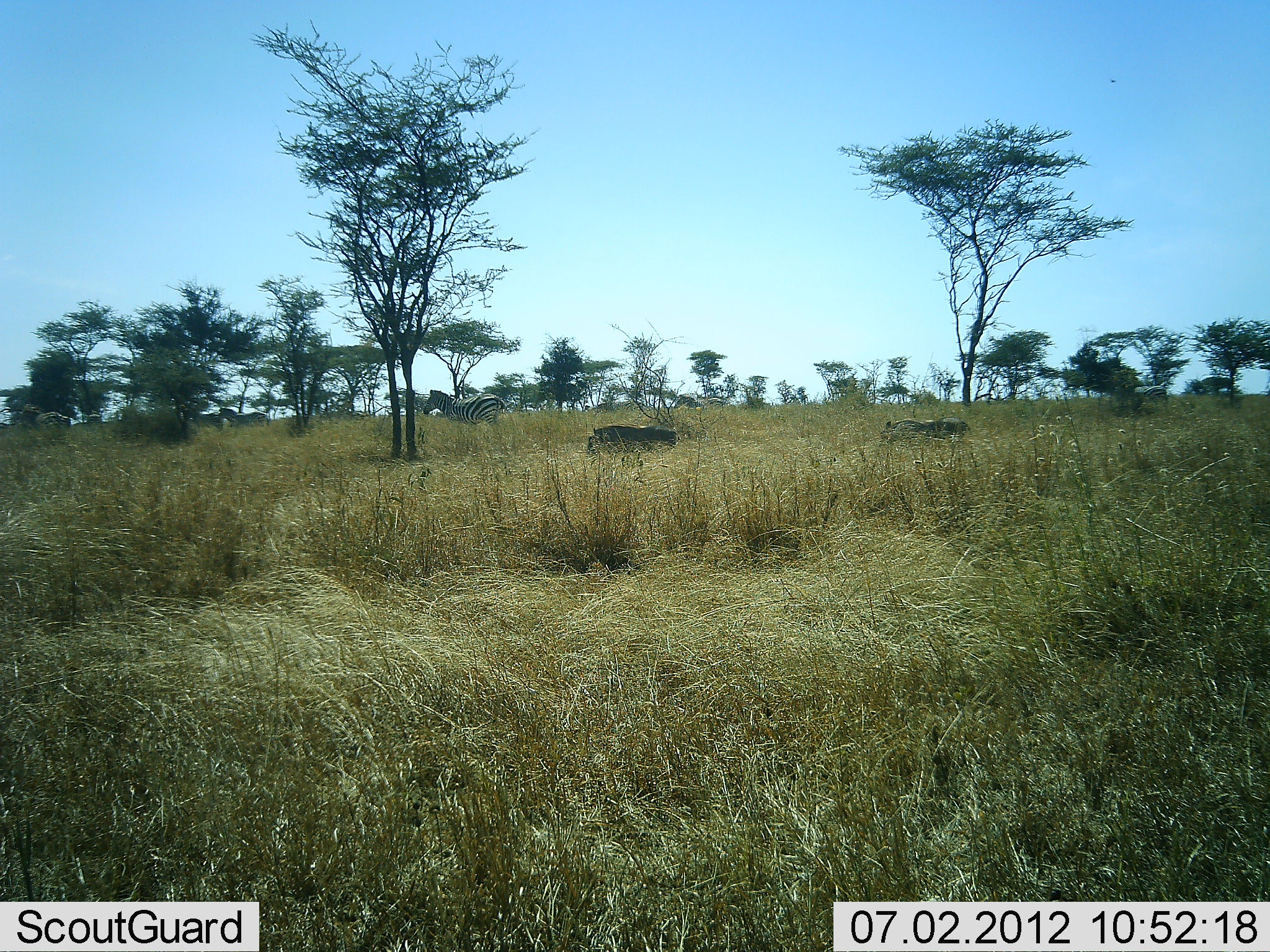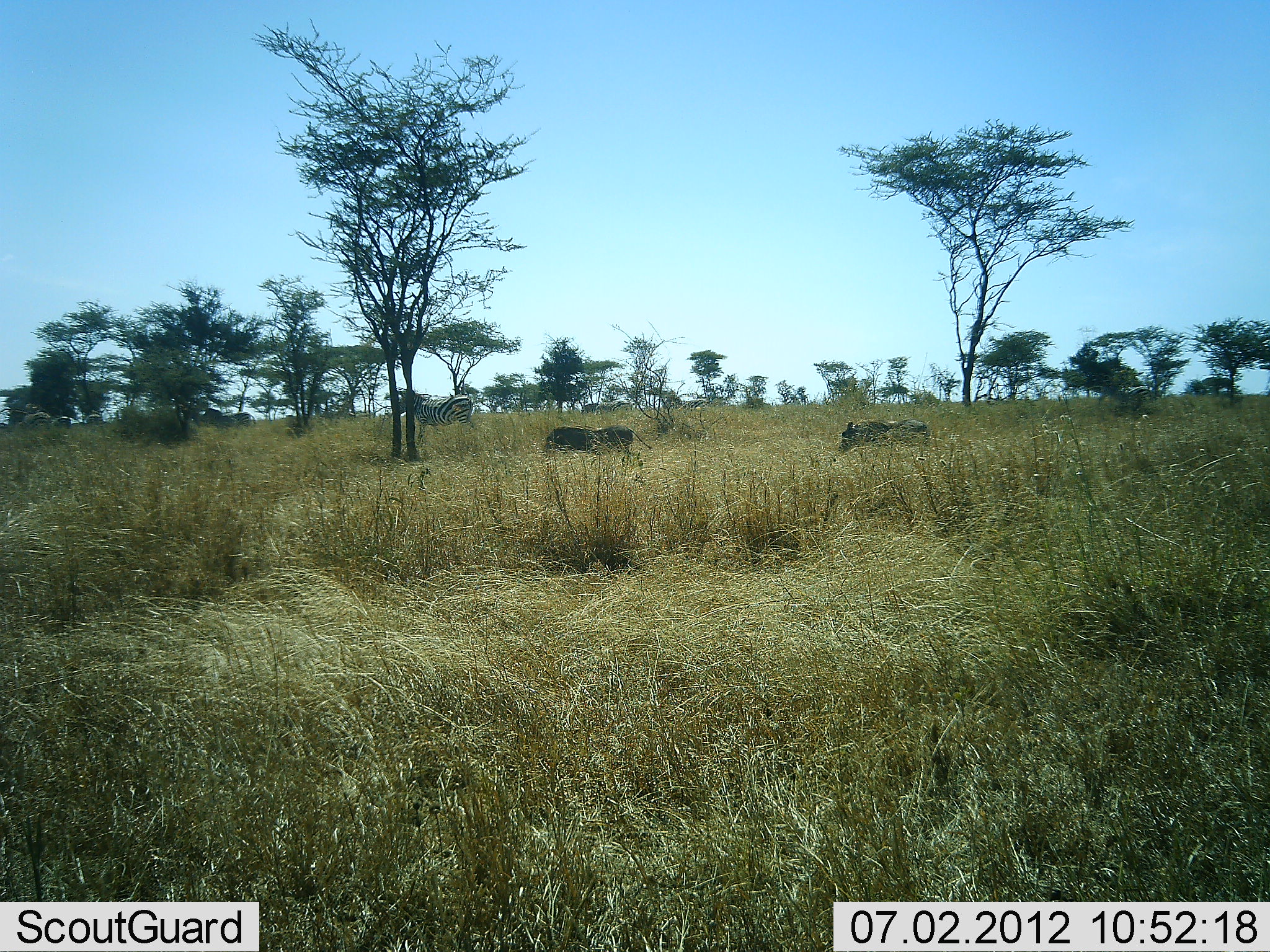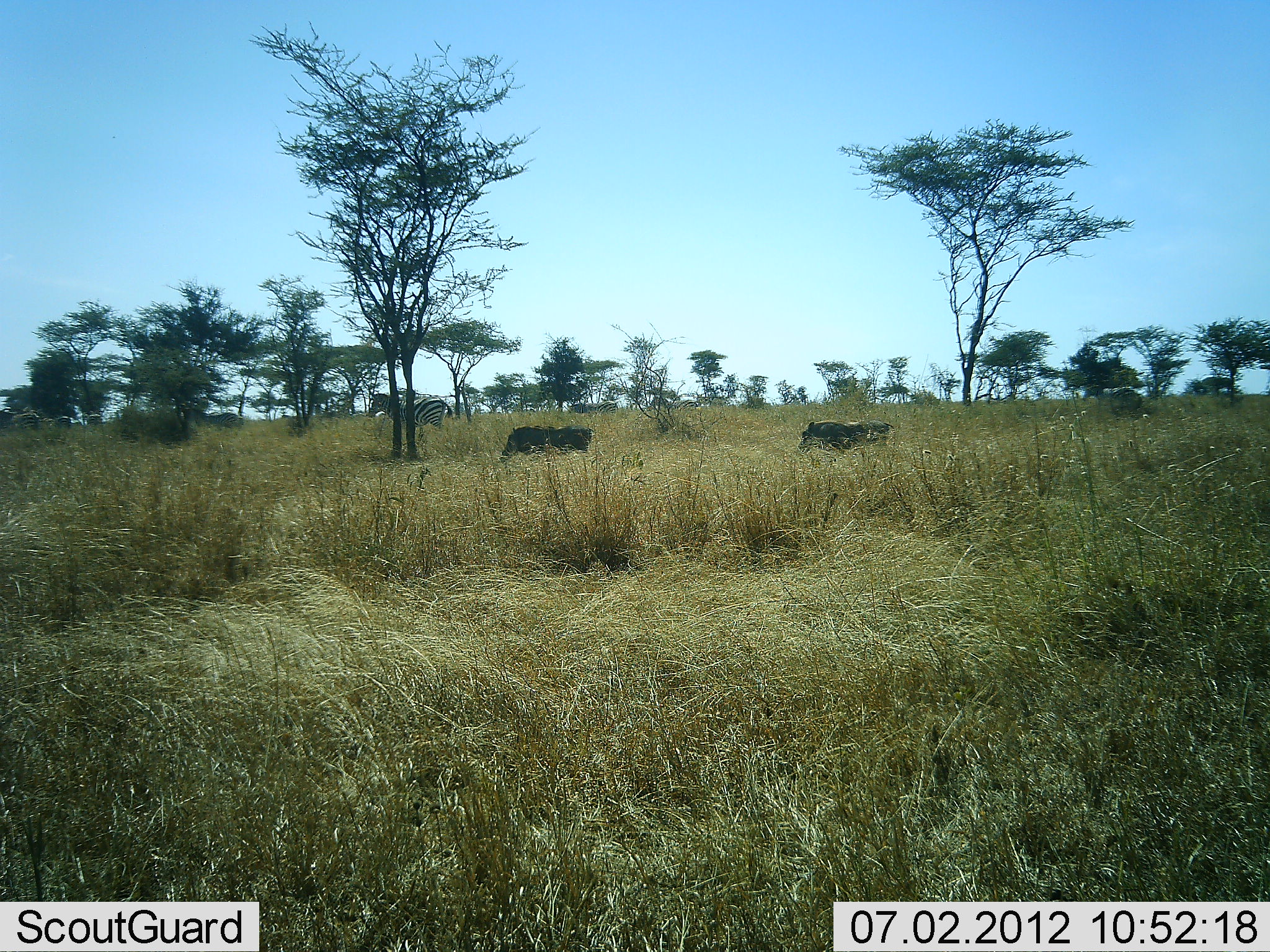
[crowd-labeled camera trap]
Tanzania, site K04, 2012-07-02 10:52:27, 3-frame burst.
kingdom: Animalia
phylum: Chordata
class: Mammalia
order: Artiodactyla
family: Suidae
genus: Phacochoerus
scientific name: Phacochoerus africanus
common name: warthog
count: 2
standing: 0%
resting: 0%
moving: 100%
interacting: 0%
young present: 0%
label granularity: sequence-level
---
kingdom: Animalia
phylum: Chordata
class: Mammalia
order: Perissodactyla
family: Equidae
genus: Equus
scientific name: Equus quagga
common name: plains zebra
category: zebra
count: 6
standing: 7%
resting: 0%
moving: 87%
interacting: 0%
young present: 0%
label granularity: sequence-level